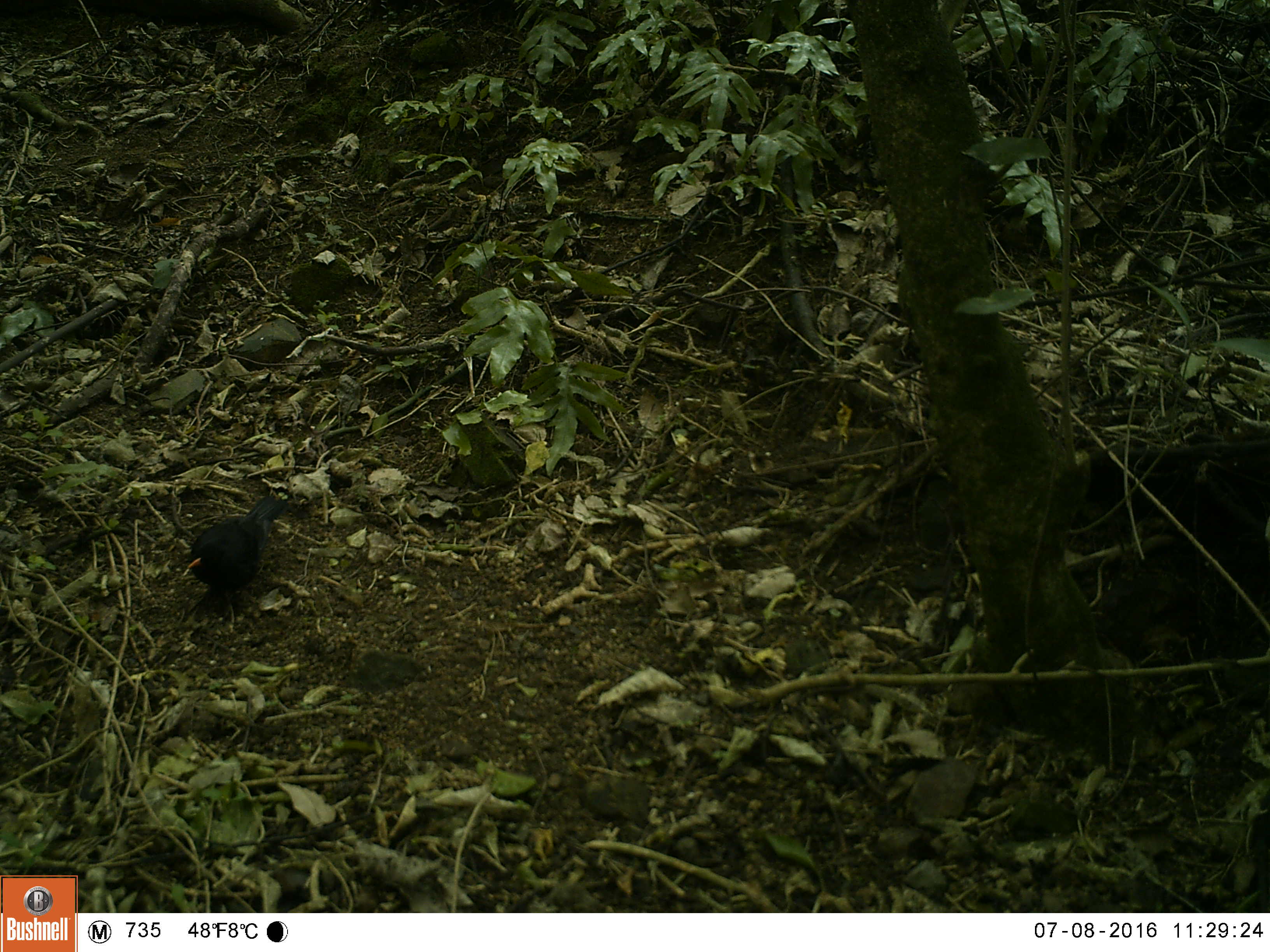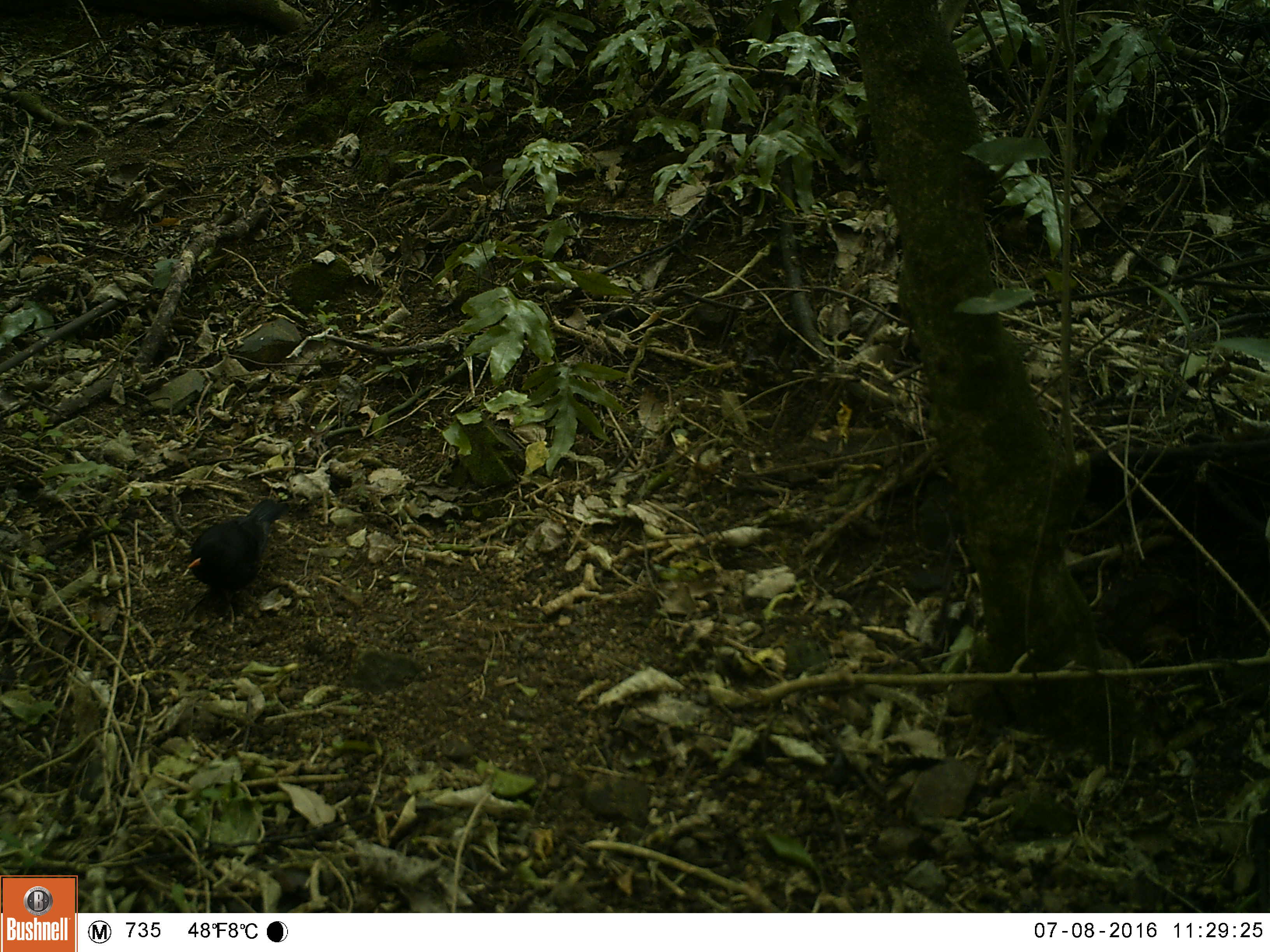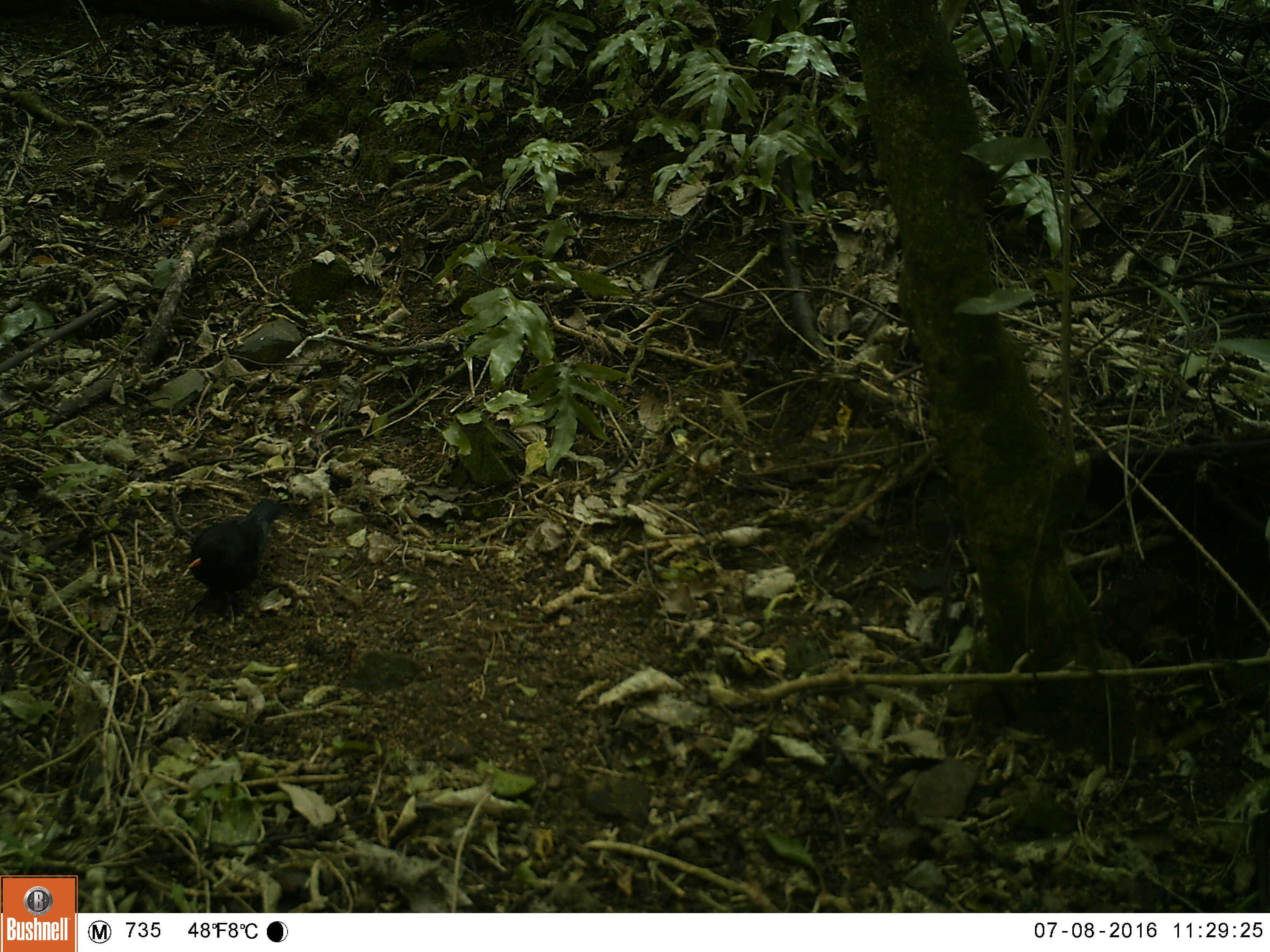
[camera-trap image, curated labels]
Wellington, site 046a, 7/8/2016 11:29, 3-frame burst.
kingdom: Animalia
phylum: Chordata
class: Aves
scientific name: Aves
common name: bird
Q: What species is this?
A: Bird (Aves).